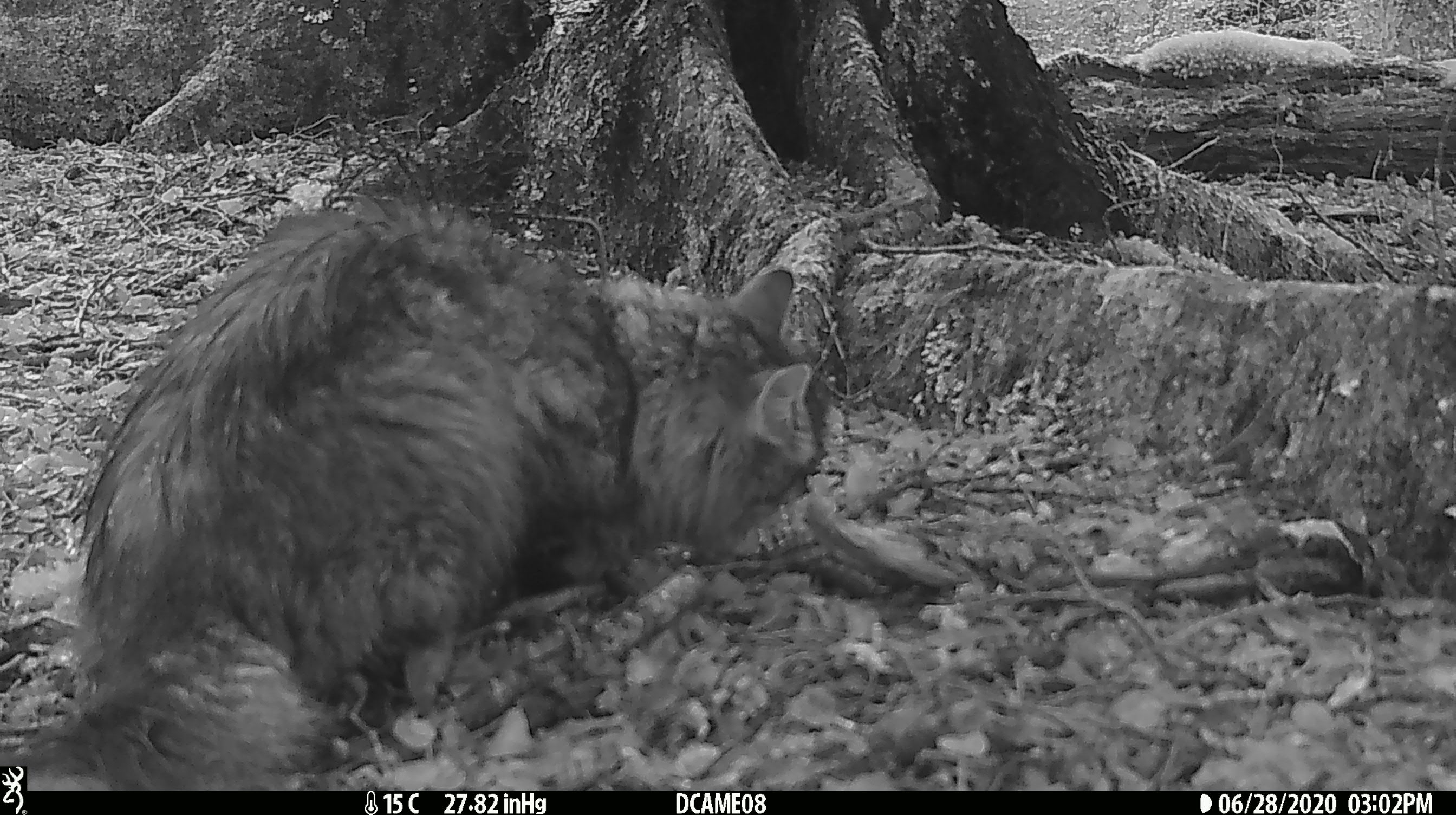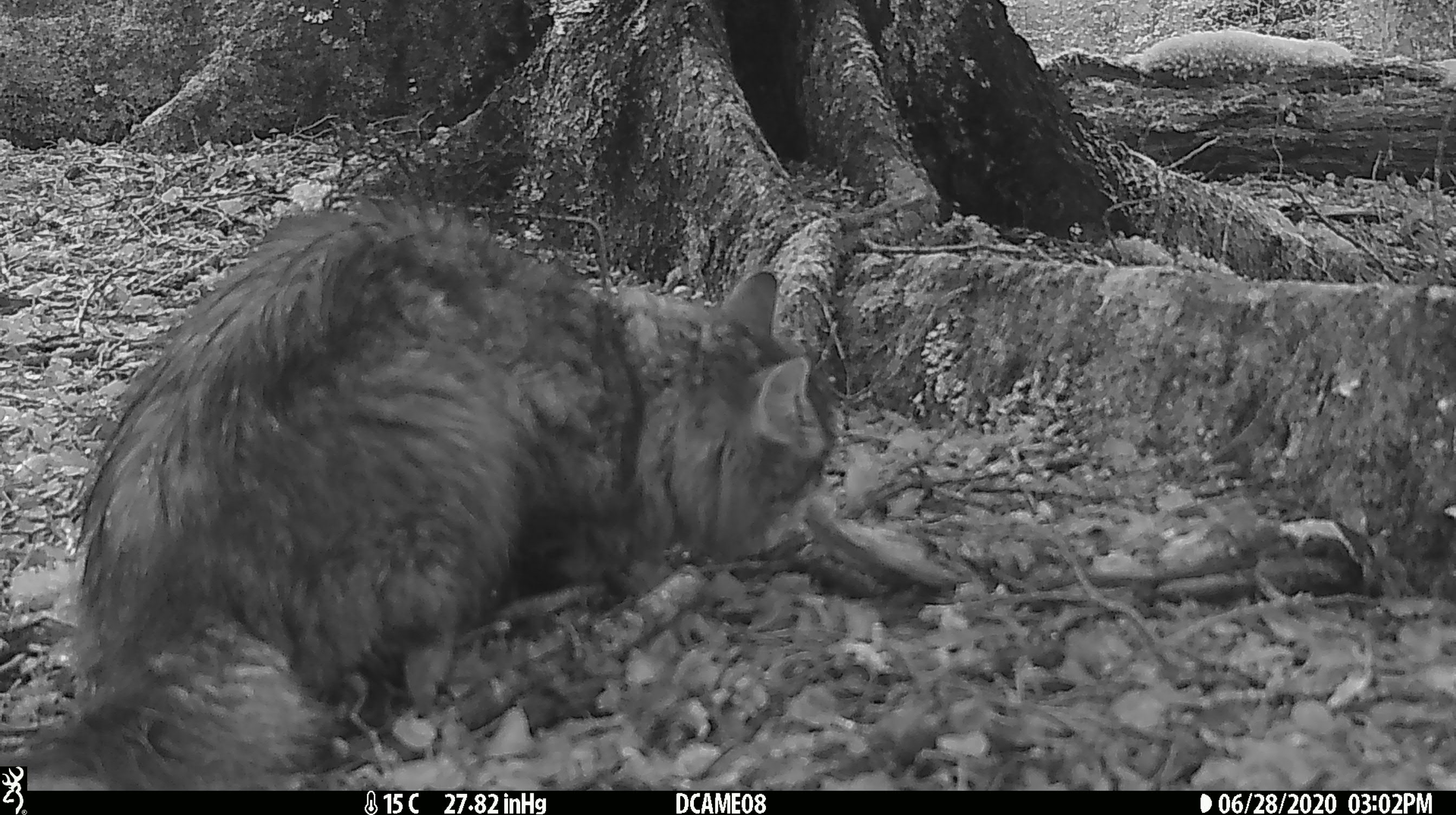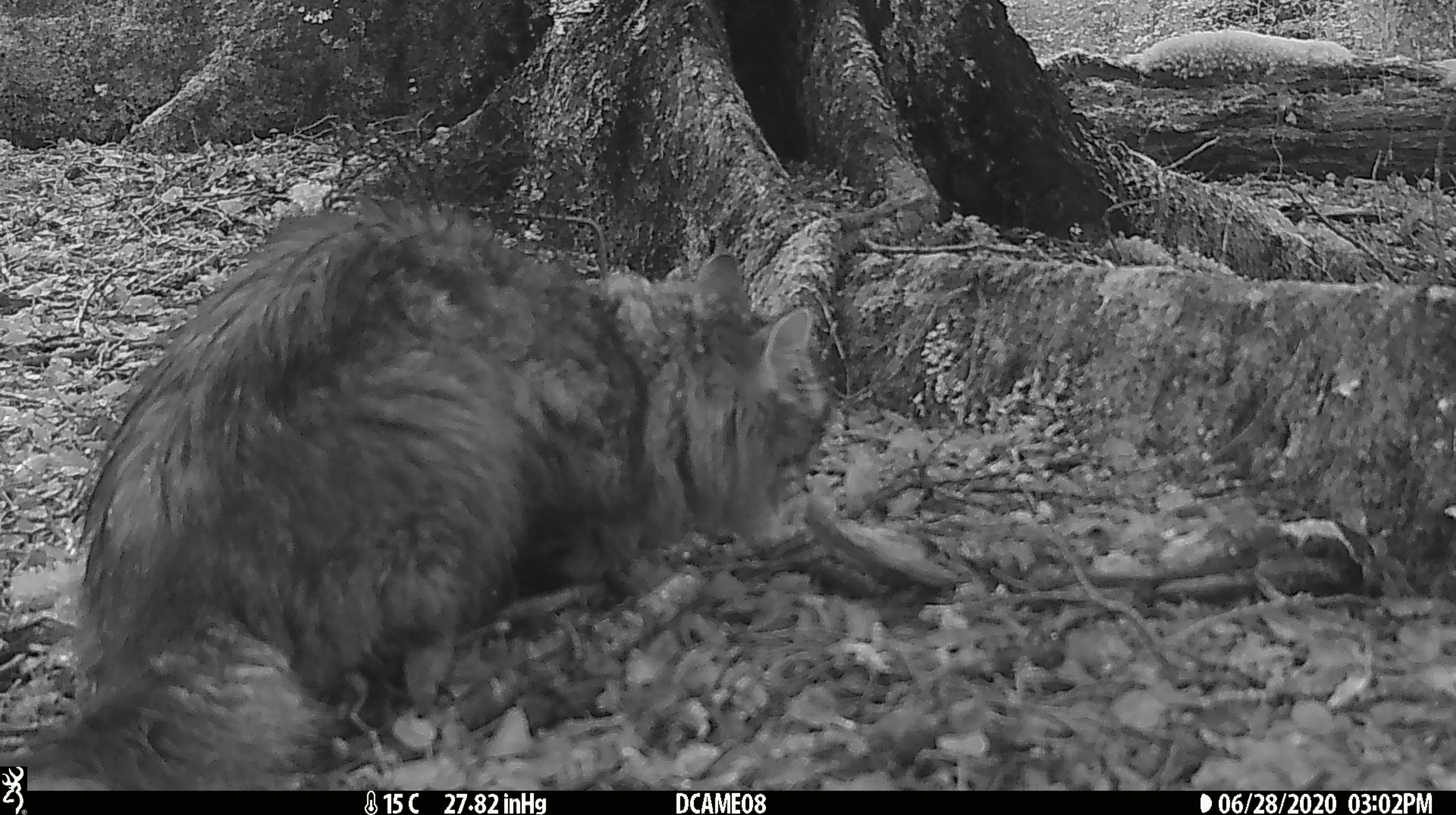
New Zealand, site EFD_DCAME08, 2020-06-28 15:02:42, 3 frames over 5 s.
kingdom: Animalia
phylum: Chordata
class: Mammalia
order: Carnivora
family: Felidae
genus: Felis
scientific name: Felis catus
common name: domestic cat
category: cat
Cat (domestic cat) (Felis catus).